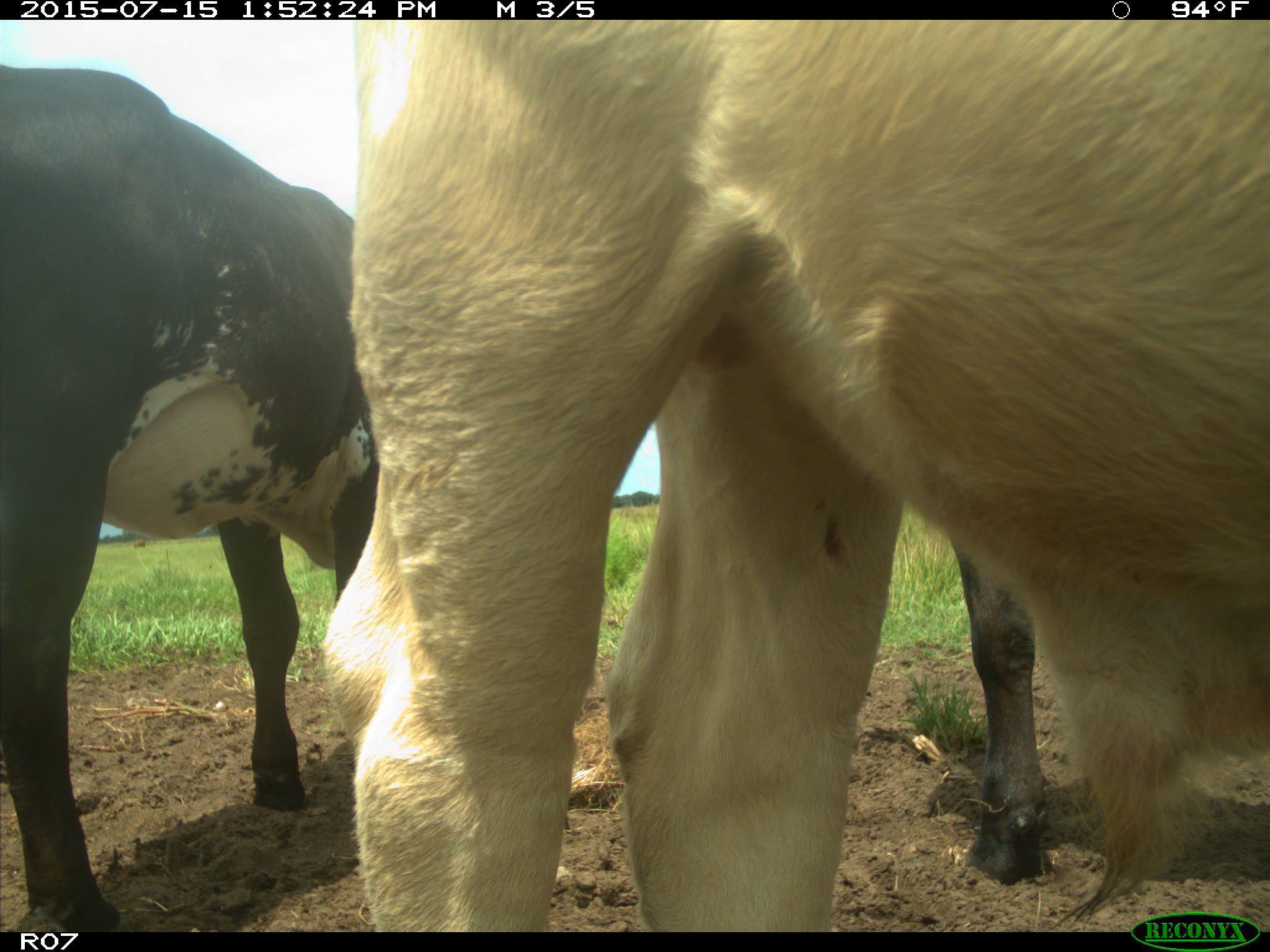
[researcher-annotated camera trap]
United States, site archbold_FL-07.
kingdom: Animalia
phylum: Chordata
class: Mammalia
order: Artiodactyla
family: Bovidae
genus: Bos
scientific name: Bos taurus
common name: domestic cow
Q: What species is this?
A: Bos taurus (domestic cow).